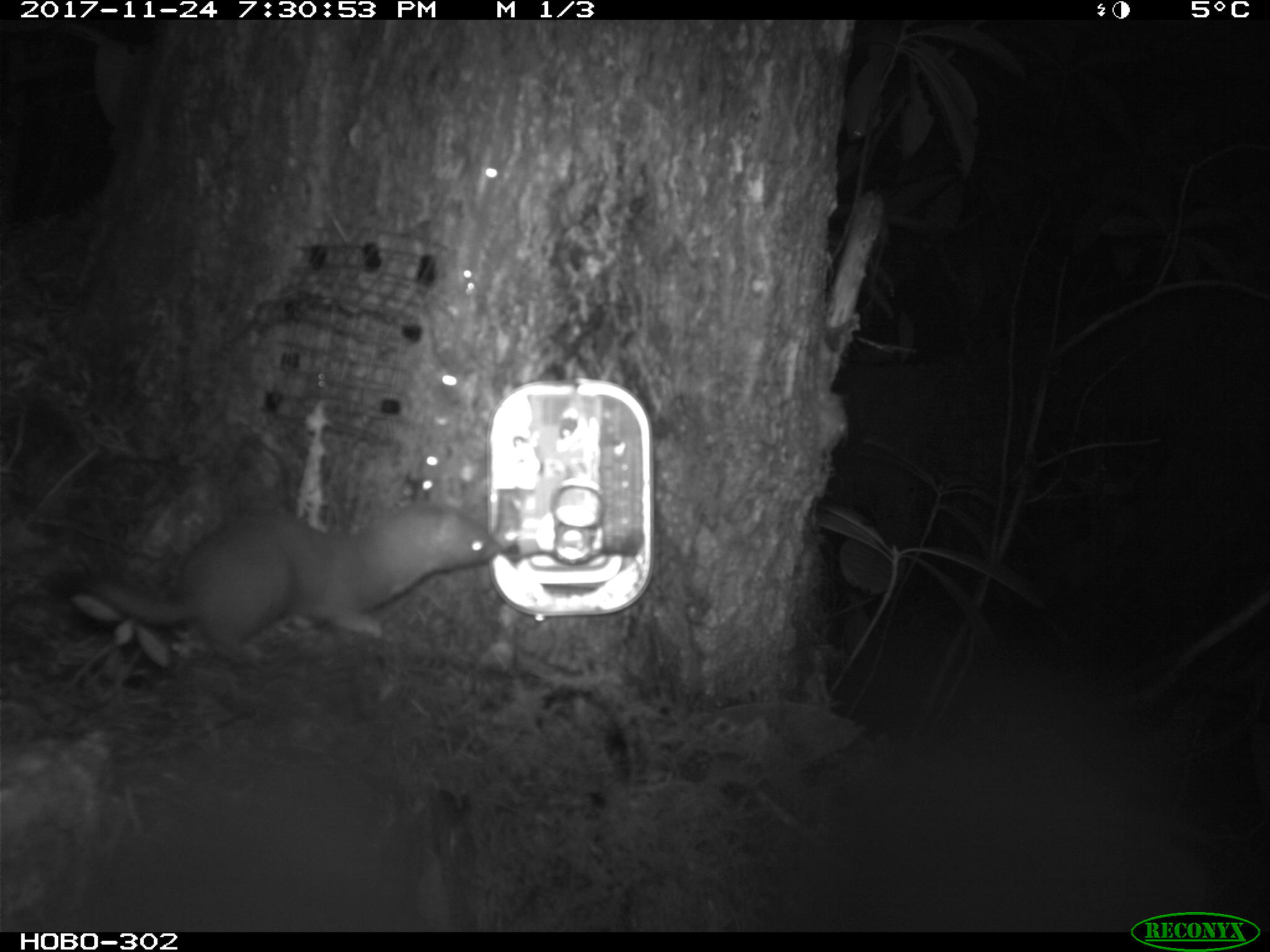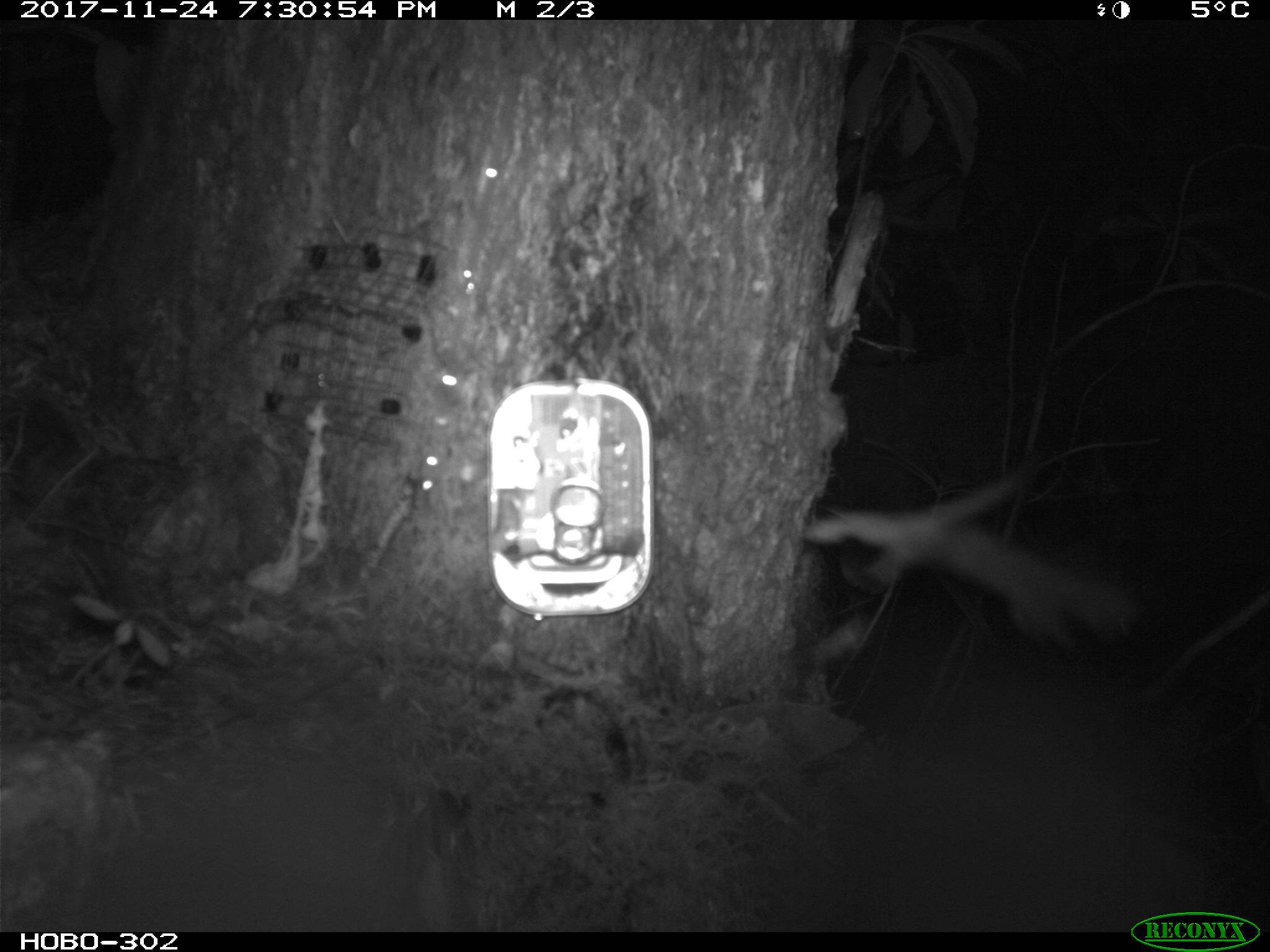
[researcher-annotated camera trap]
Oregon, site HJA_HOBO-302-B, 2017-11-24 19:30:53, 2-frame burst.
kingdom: Animalia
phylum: Chordata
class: Mammalia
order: Carnivora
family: Mustelidae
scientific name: Mustelidae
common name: weasel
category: weasel family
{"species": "weasel family (weasel) (Mustelidae)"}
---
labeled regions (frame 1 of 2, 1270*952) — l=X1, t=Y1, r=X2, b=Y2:
weasel family: l=40, t=479, r=511, b=673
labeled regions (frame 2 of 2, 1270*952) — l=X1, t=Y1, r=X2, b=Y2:
weasel family: l=789, t=485, r=1170, b=669